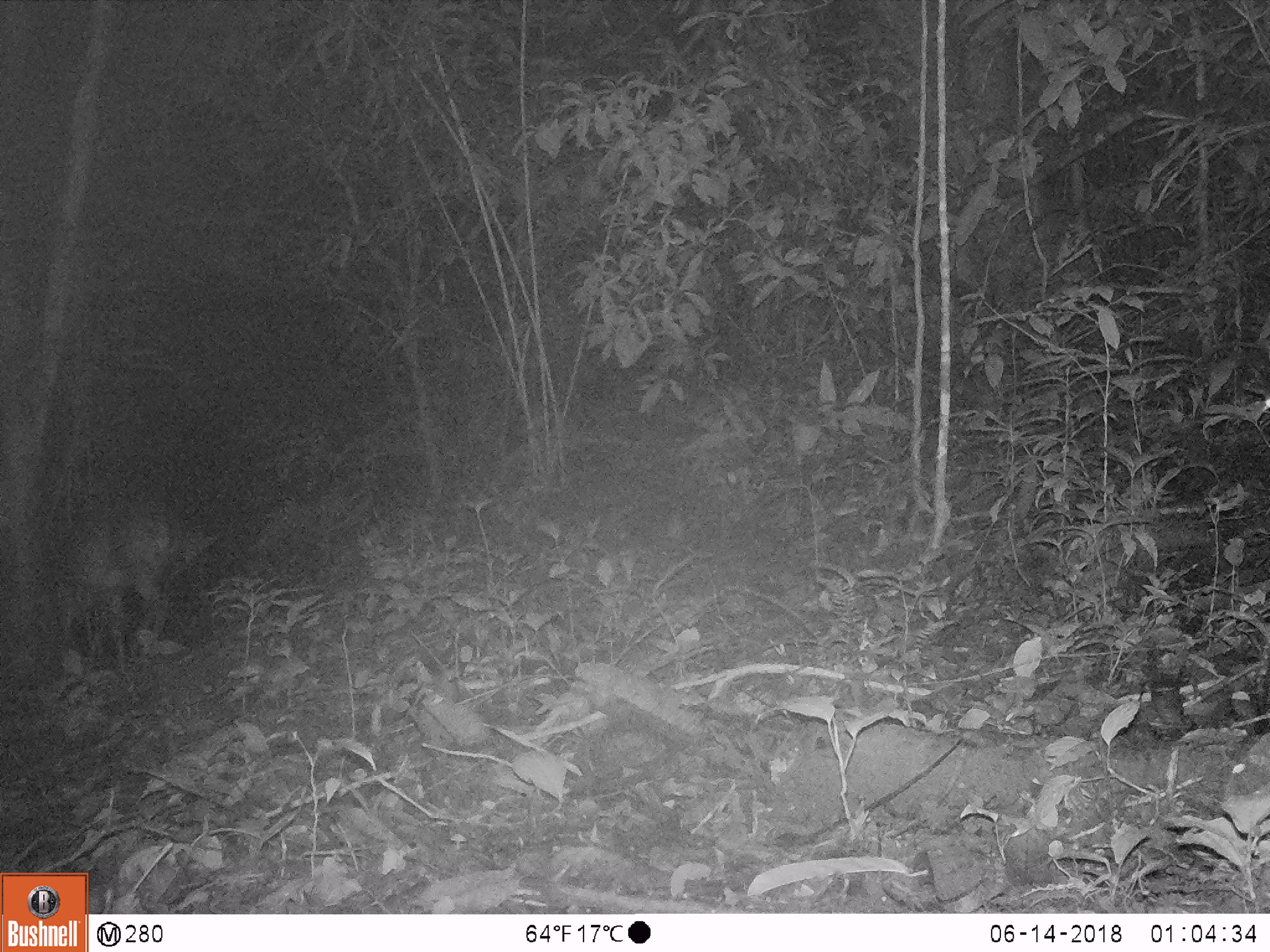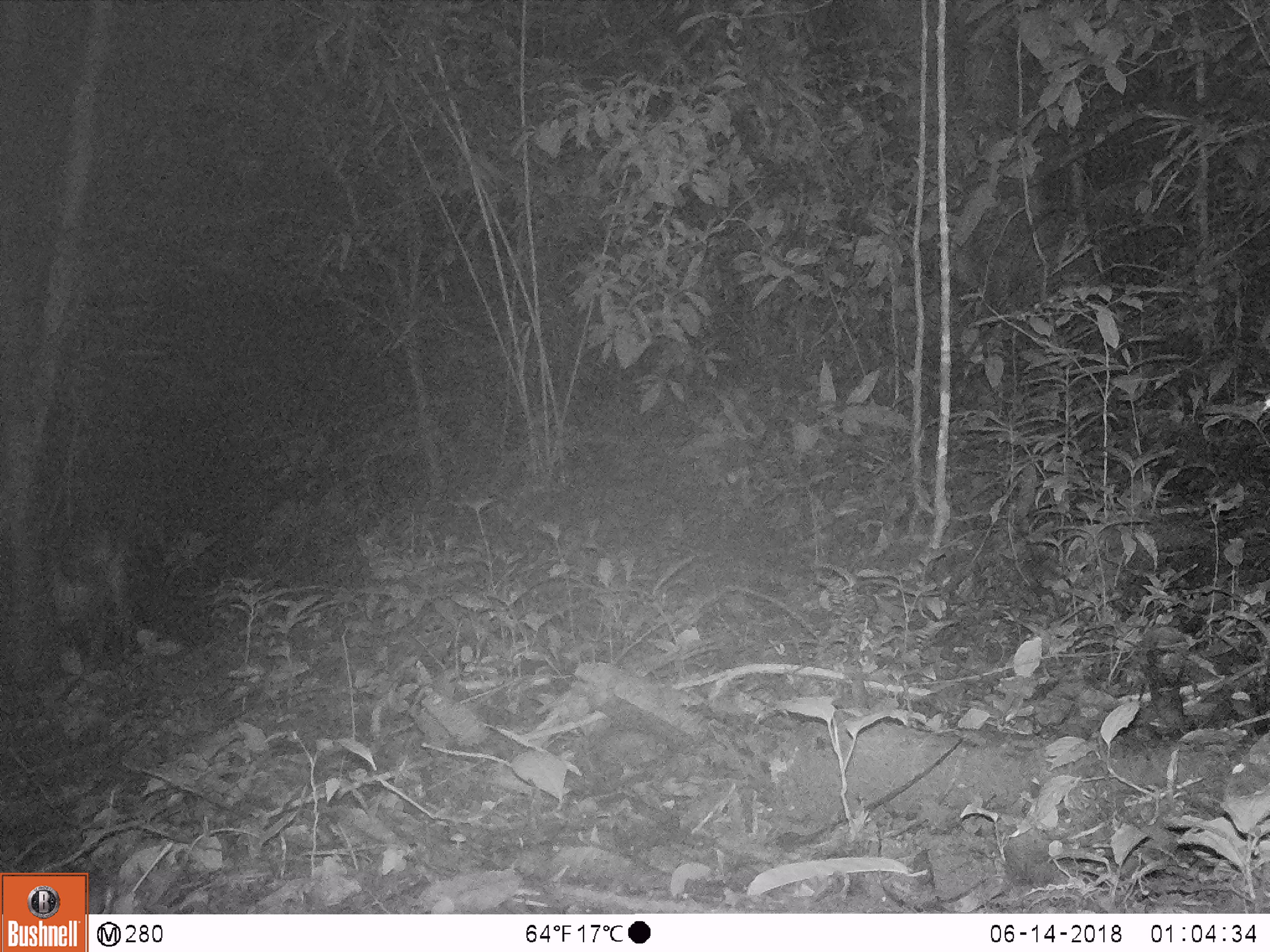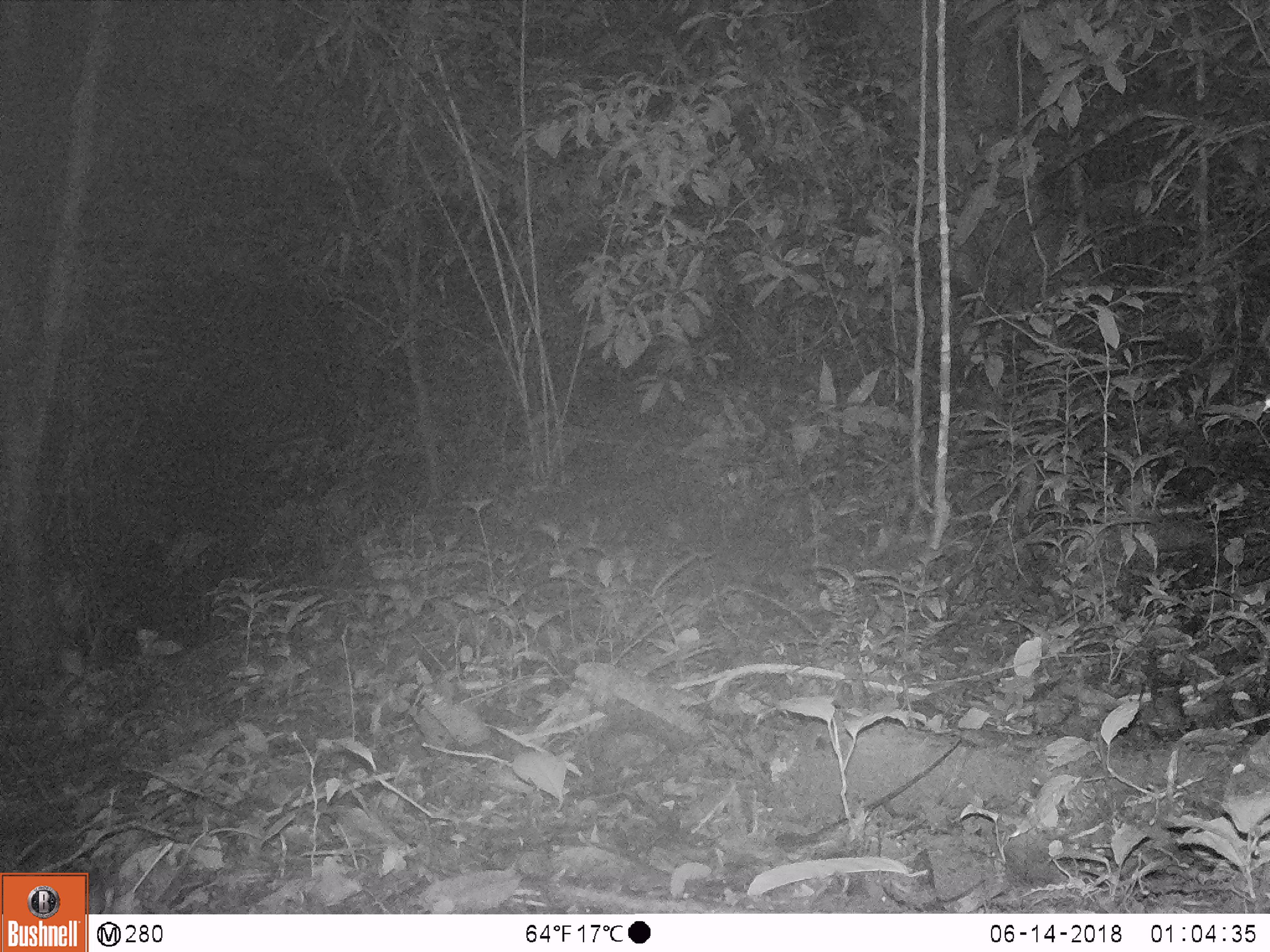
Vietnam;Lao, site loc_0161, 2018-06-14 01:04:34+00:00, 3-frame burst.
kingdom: Animalia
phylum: Chordata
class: Mammalia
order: Artiodactyla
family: Cervidae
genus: Muntiacus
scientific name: Muntiacus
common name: muntjacs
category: unidentified muntjac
Unidentified muntjac (muntjacs) (Muntiacus). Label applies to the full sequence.